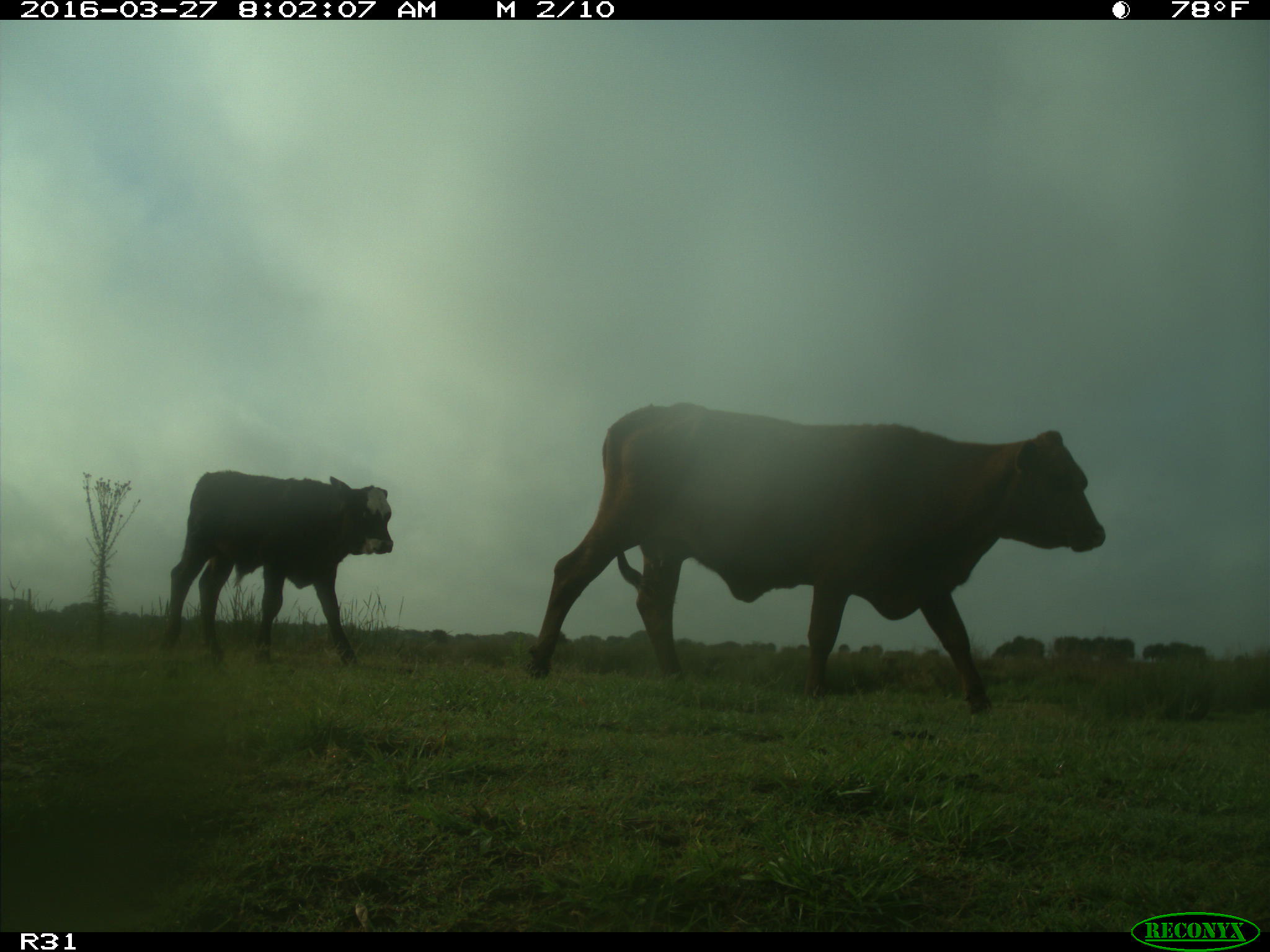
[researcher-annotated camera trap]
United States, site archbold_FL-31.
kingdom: Animalia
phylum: Chordata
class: Mammalia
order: Artiodactyla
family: Bovidae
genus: Bos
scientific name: Bos taurus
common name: domestic cow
Bos taurus (domestic cow).